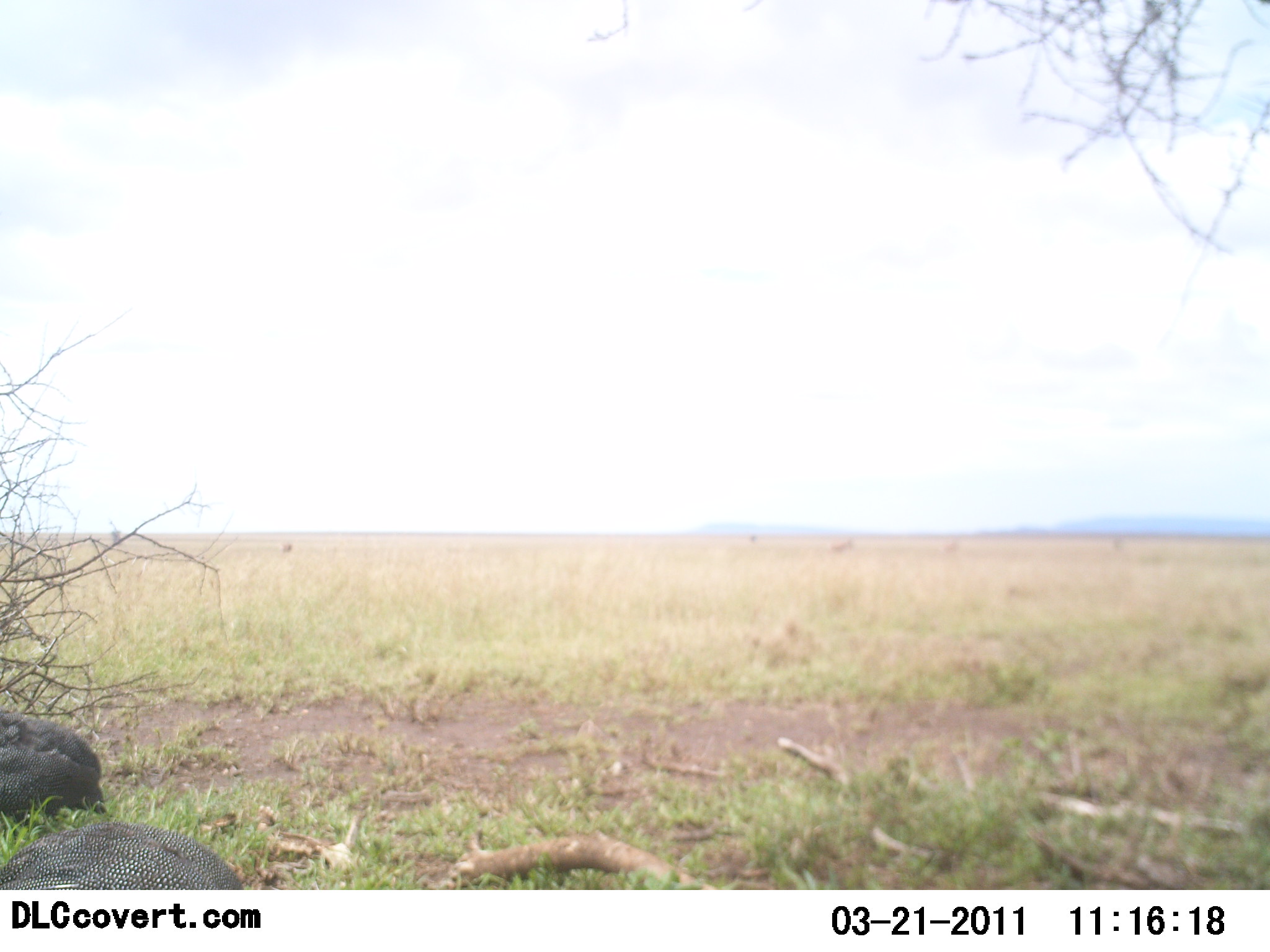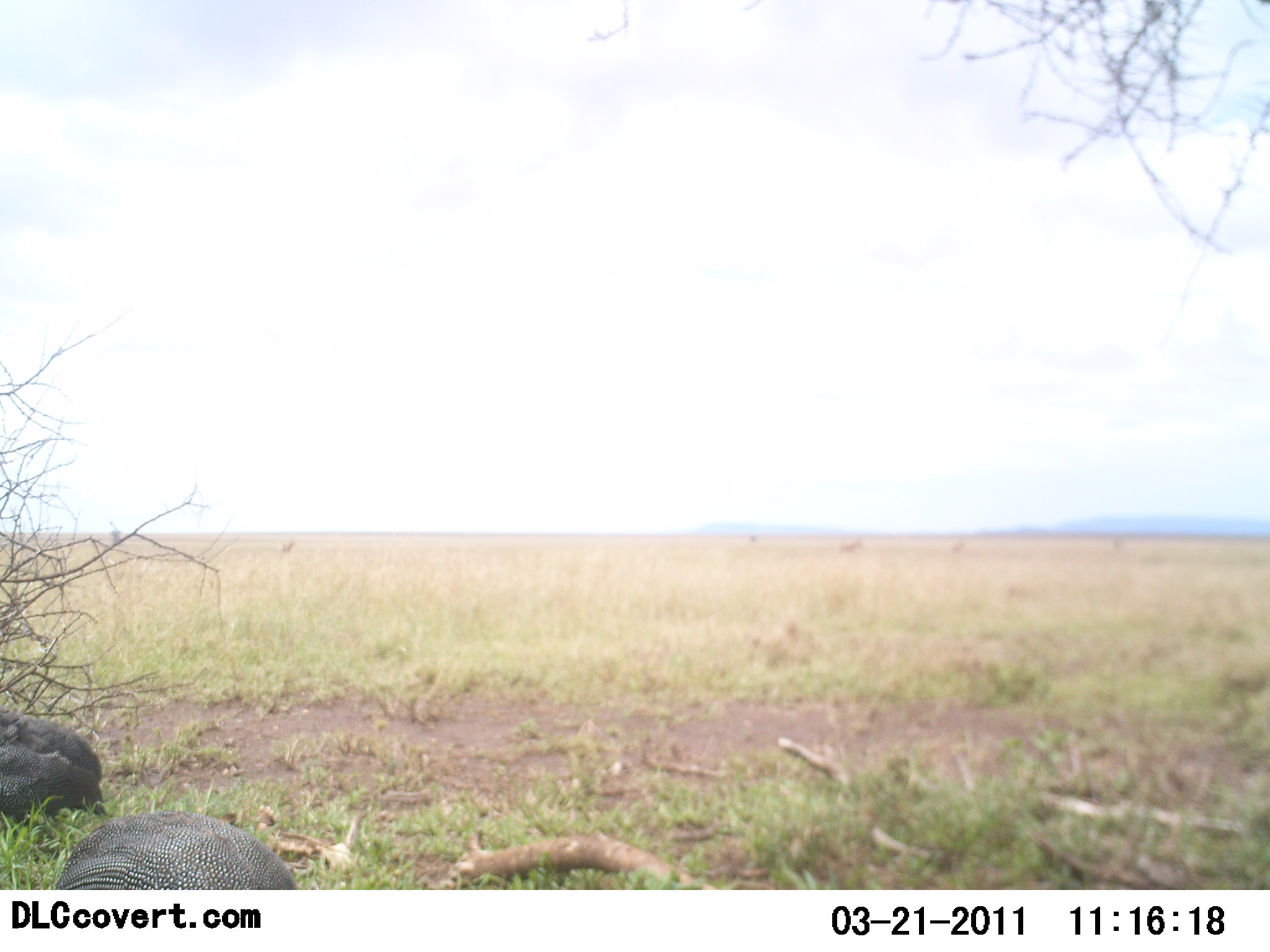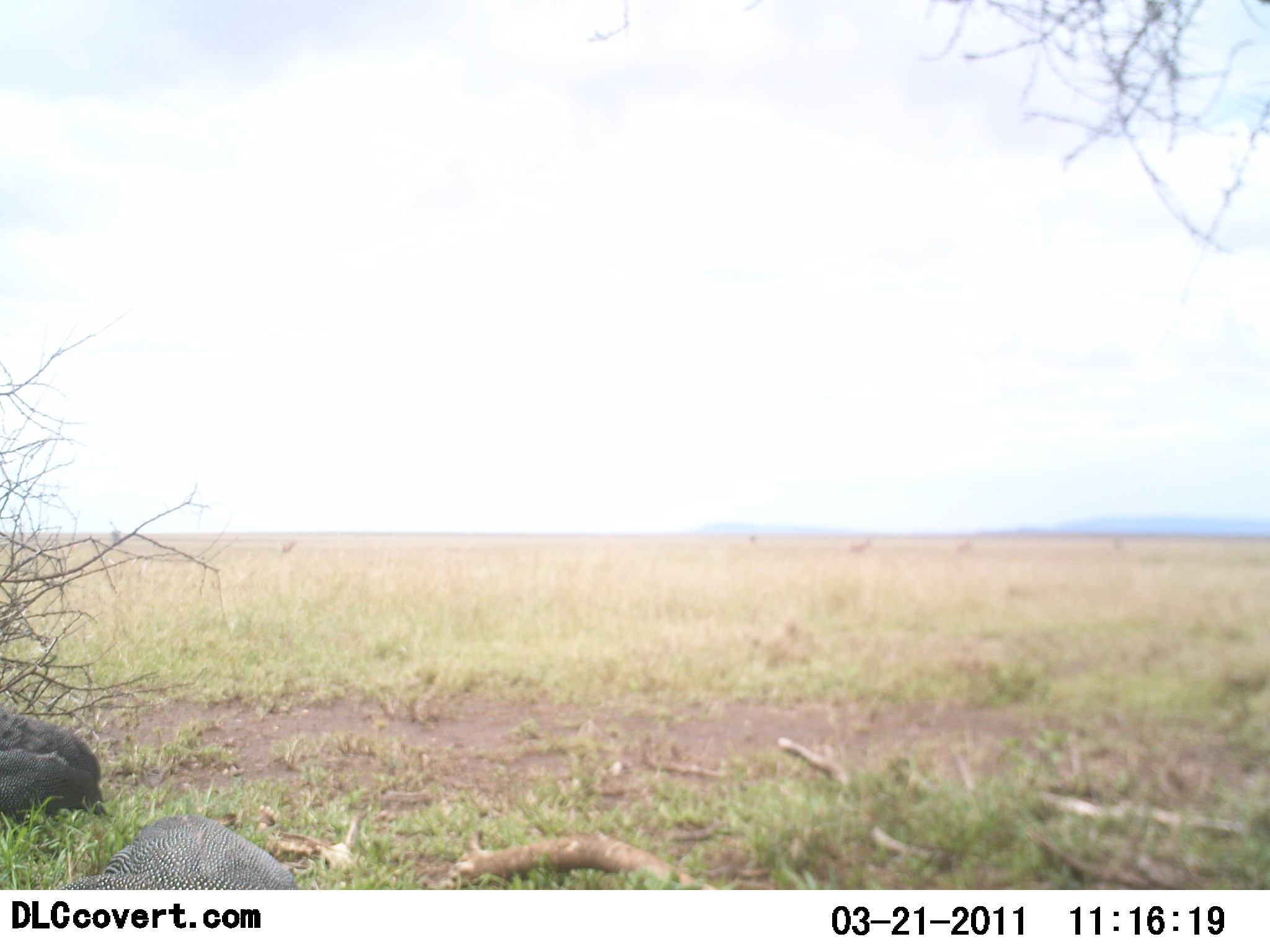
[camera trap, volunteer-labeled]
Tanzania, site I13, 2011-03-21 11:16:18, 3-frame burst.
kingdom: Animalia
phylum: Chordata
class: Aves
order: Galliformes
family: Numididae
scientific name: Numididae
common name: guinea fowl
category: guineafowl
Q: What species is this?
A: Guineafowl (guinea fowl) (Numididae).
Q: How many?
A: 2.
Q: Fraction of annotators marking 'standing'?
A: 50%.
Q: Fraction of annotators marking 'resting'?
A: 17%.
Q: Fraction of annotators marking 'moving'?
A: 42%.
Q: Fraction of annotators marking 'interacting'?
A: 0%.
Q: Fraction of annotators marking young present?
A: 0%.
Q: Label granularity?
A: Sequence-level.